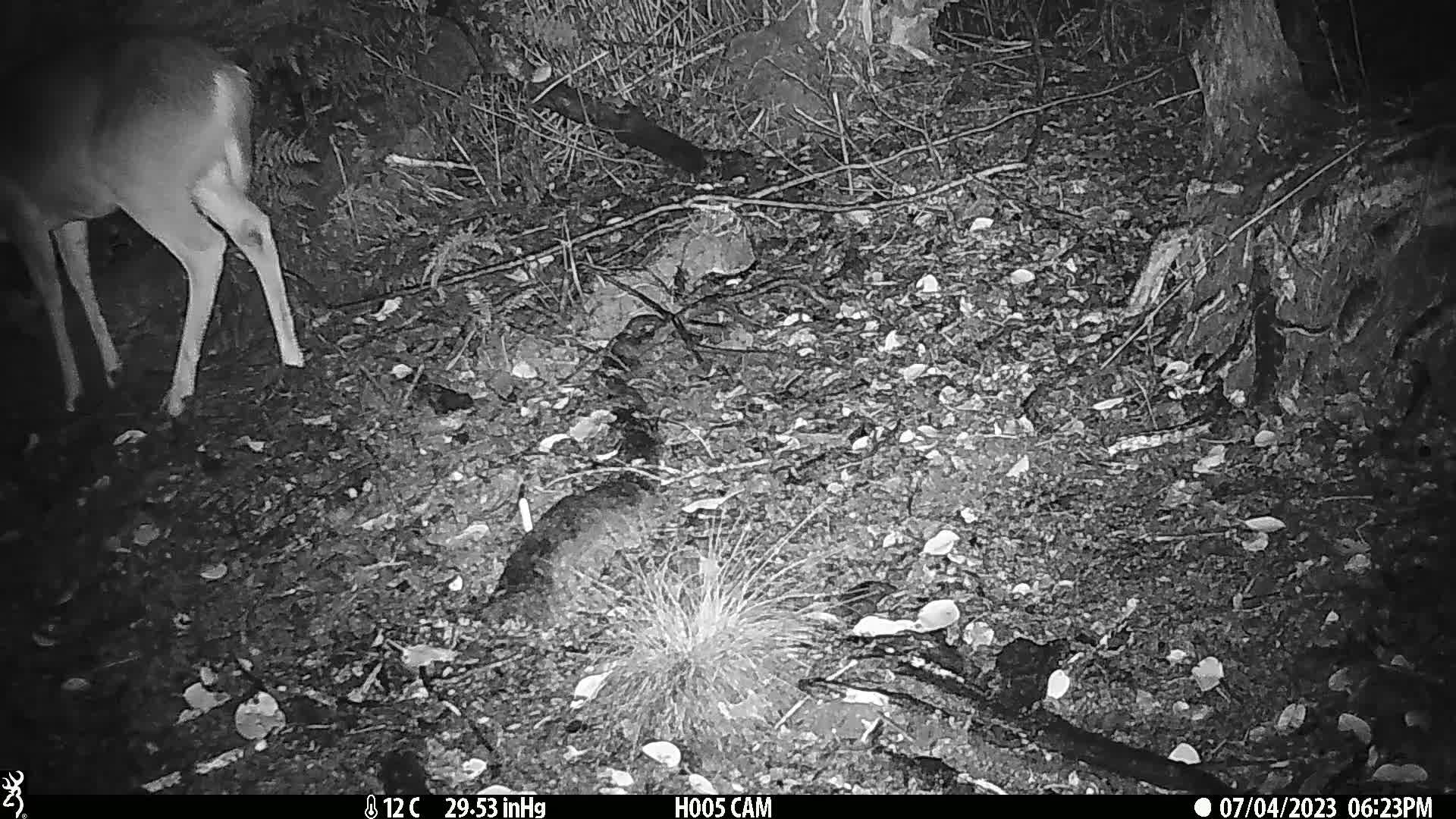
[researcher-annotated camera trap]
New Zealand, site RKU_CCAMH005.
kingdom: Animalia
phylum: Chordata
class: Mammalia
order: Artiodactyla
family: Cervidae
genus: Odocoileus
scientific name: Odocoileus virginianus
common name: white-tailed deer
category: white tailed deer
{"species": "white tailed deer (white-tailed deer) (Odocoileus virginianus)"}